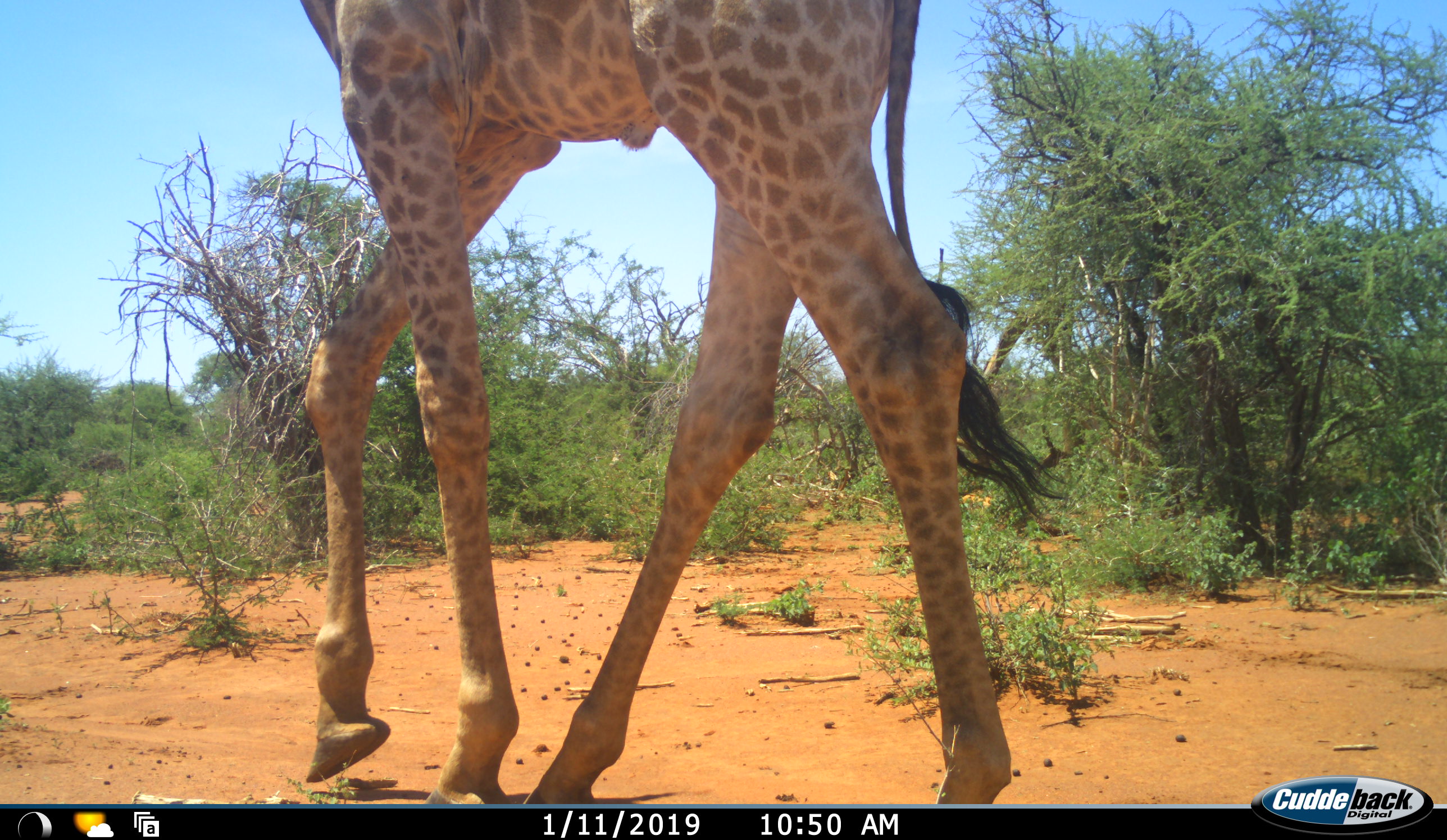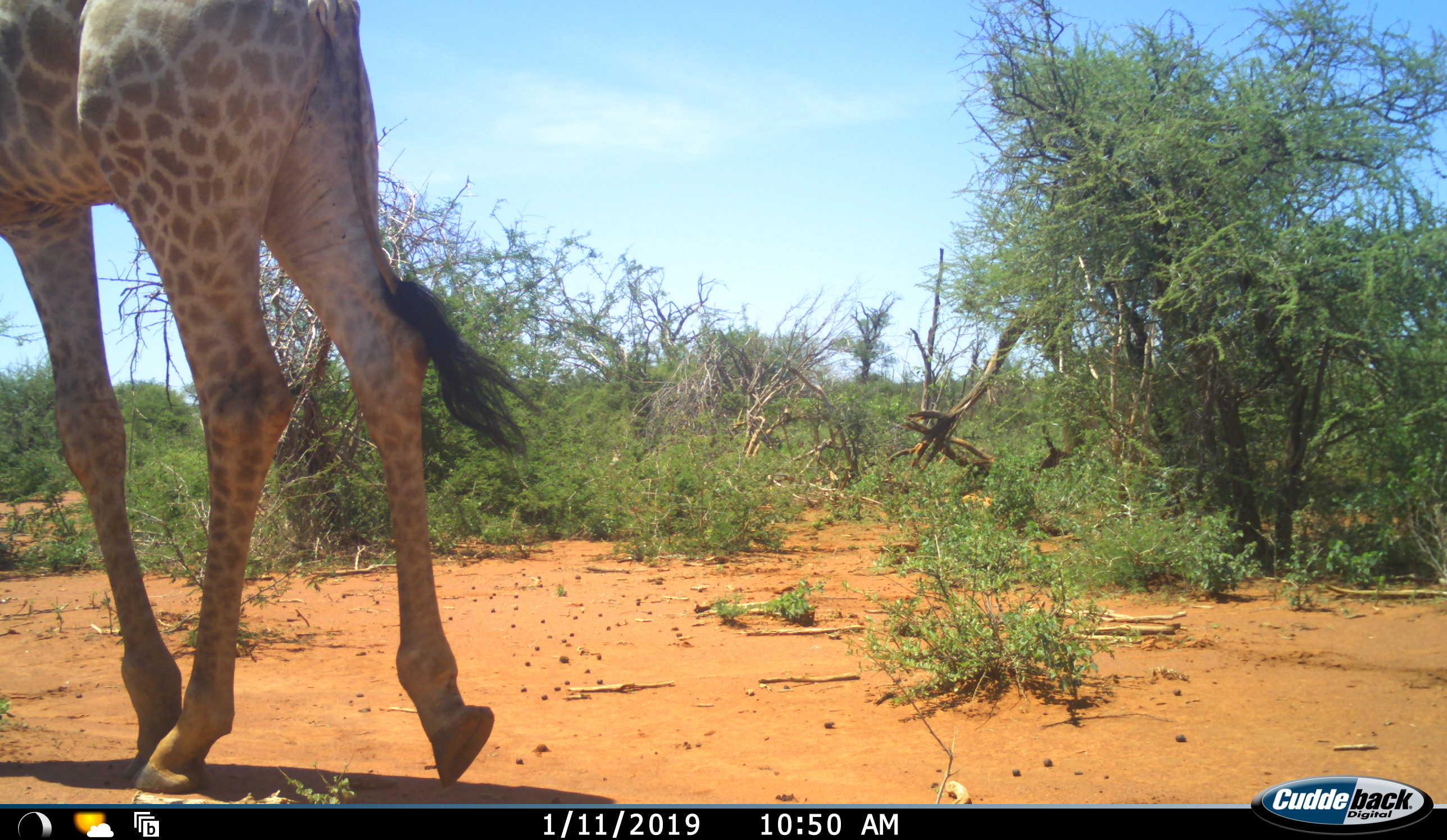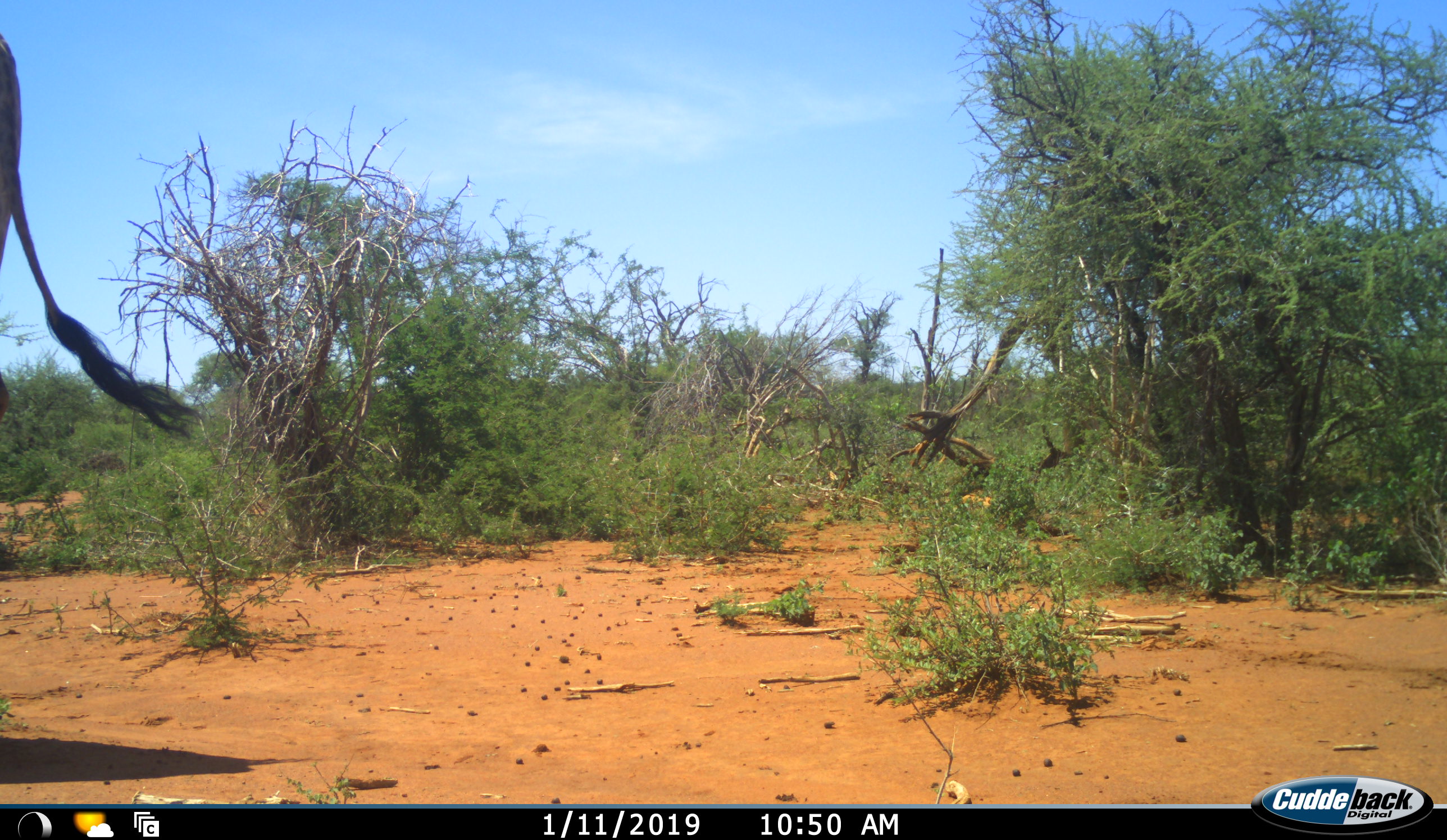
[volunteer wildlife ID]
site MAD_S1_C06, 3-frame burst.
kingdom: Animalia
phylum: Chordata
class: Mammalia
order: Artiodactyla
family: Giraffidae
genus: Giraffa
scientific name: Giraffa camelopardalis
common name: giraffe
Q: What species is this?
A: Giraffe (Giraffa camelopardalis).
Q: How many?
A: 1.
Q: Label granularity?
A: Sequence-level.